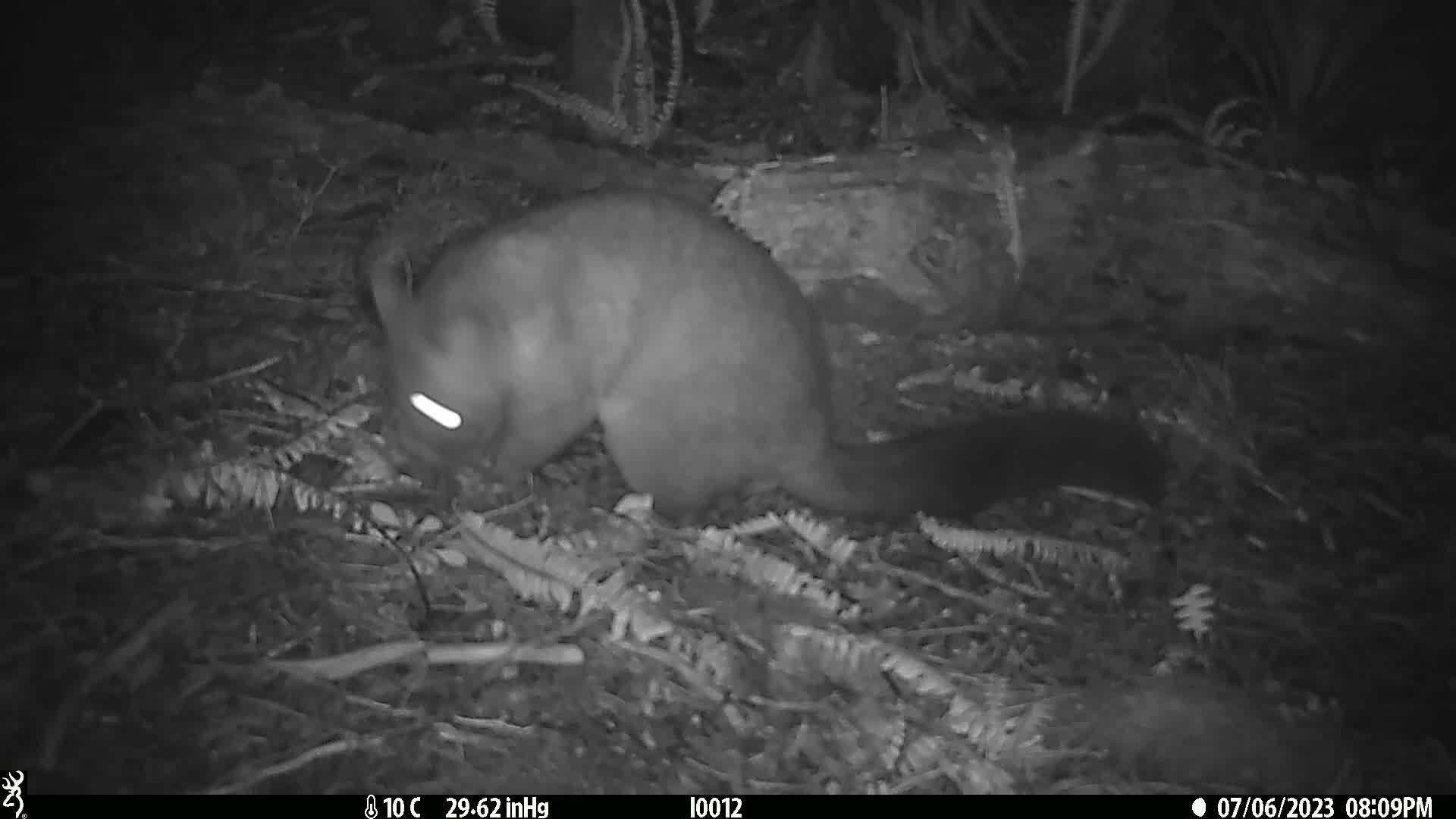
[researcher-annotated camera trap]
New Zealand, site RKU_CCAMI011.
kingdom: Animalia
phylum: Chordata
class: Mammalia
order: Diprotodontia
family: Phalangeridae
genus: Trichosurus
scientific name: Trichosurus vulpecula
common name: common brushtail possum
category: possum